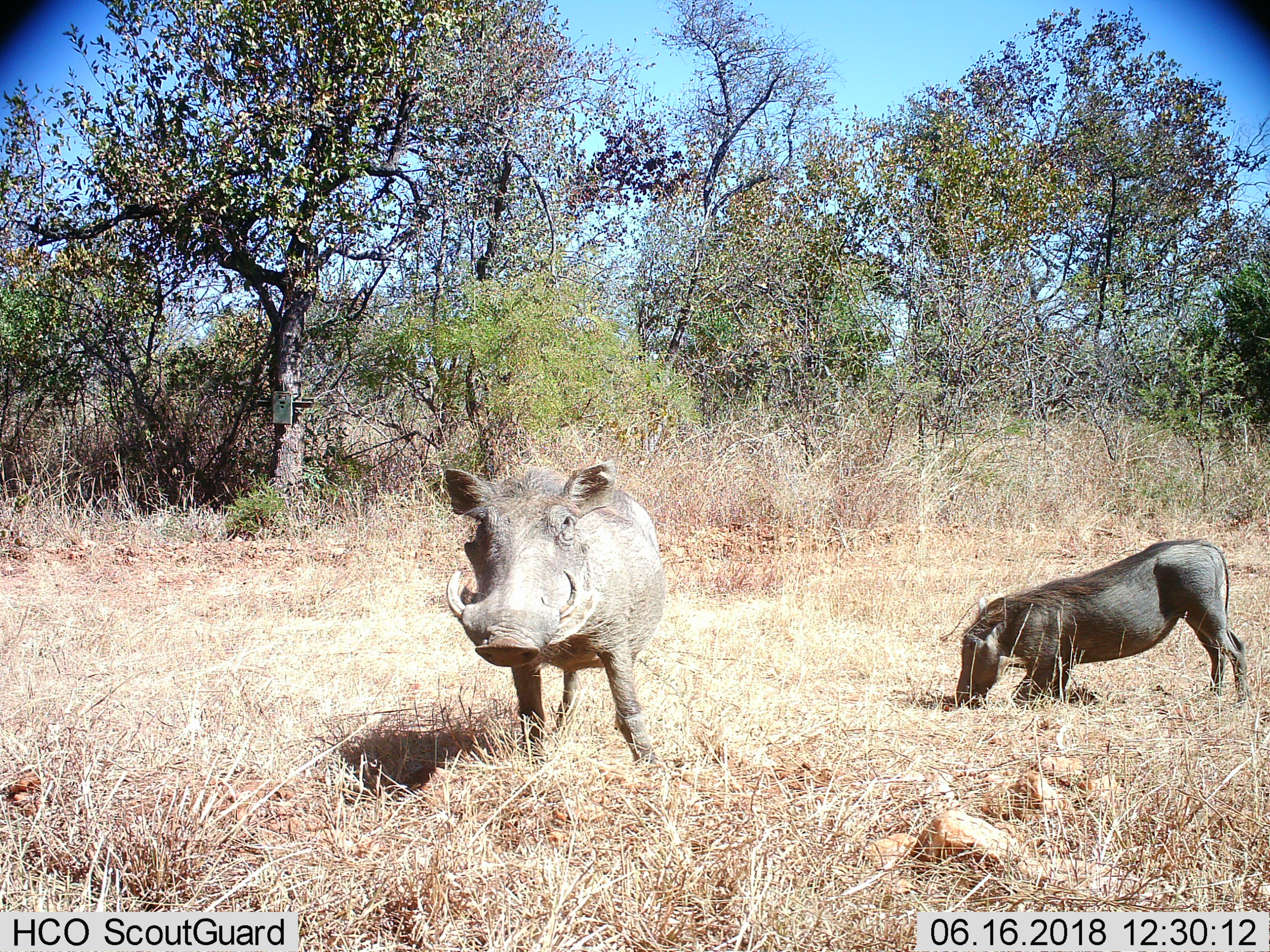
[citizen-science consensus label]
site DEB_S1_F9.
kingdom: Animalia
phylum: Chordata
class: Mammalia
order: Artiodactyla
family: Suidae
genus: Phacochoerus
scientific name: Phacochoerus africanus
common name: warthog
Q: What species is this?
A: Warthog (Phacochoerus africanus).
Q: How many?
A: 2.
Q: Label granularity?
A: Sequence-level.